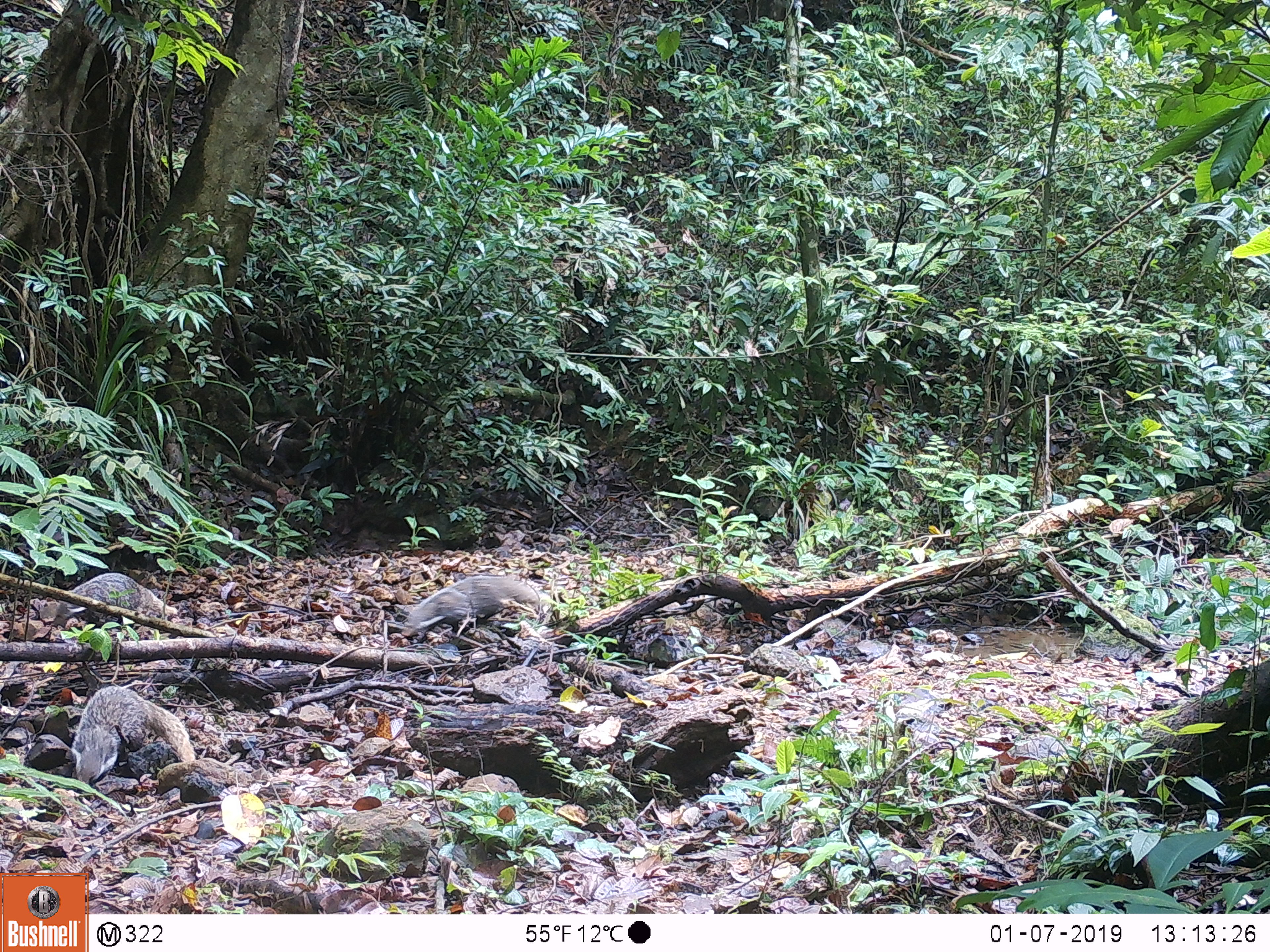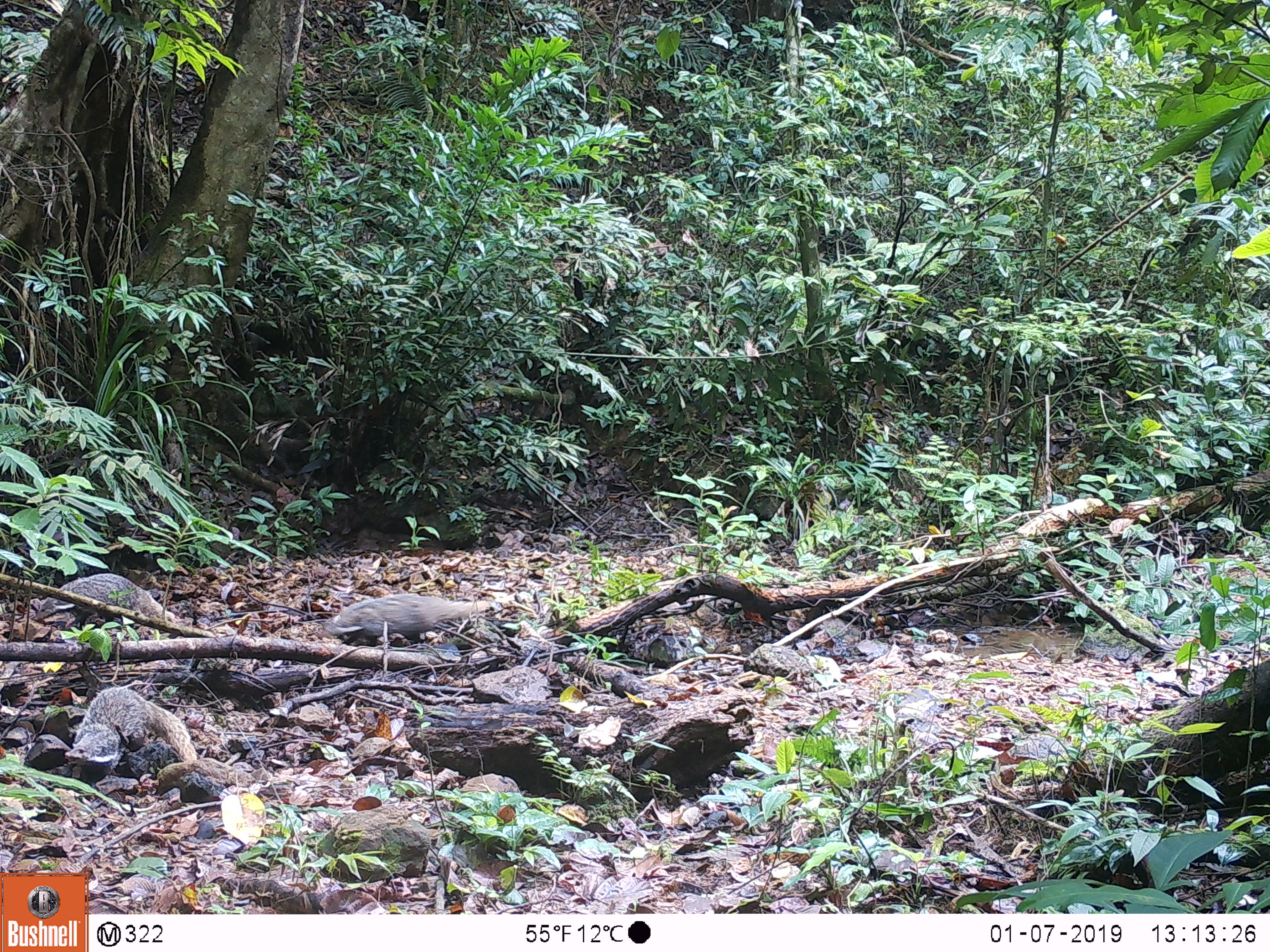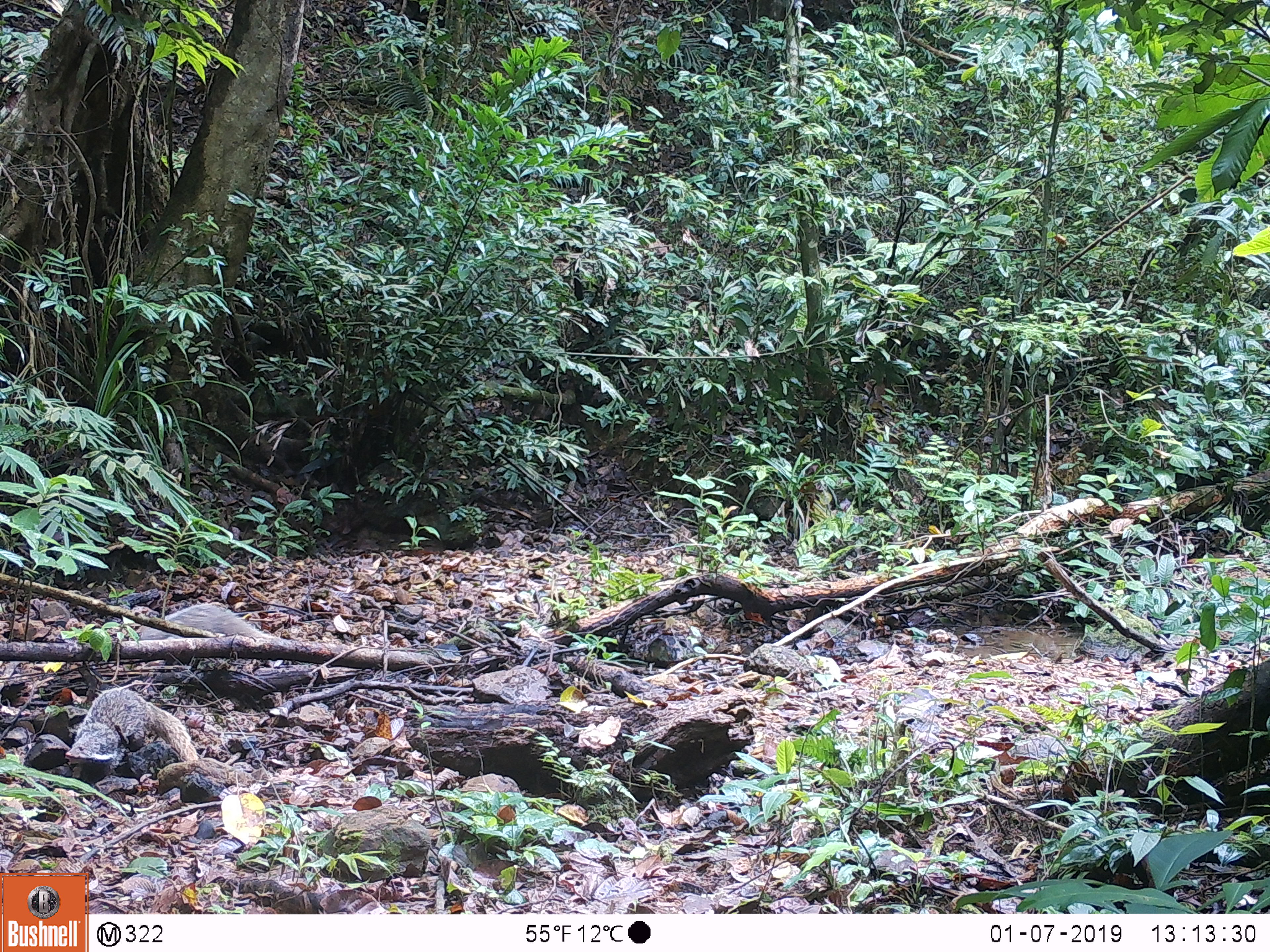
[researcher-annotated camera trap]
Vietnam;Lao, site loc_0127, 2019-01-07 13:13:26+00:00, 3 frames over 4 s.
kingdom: Animalia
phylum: Chordata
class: Mammalia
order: Carnivora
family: Herpestidae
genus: Urva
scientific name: Urva urva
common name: crab-eating mongoose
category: crab eating mongoose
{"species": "crab eating mongoose (crab-eating mongoose) (Urva urva)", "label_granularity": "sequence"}